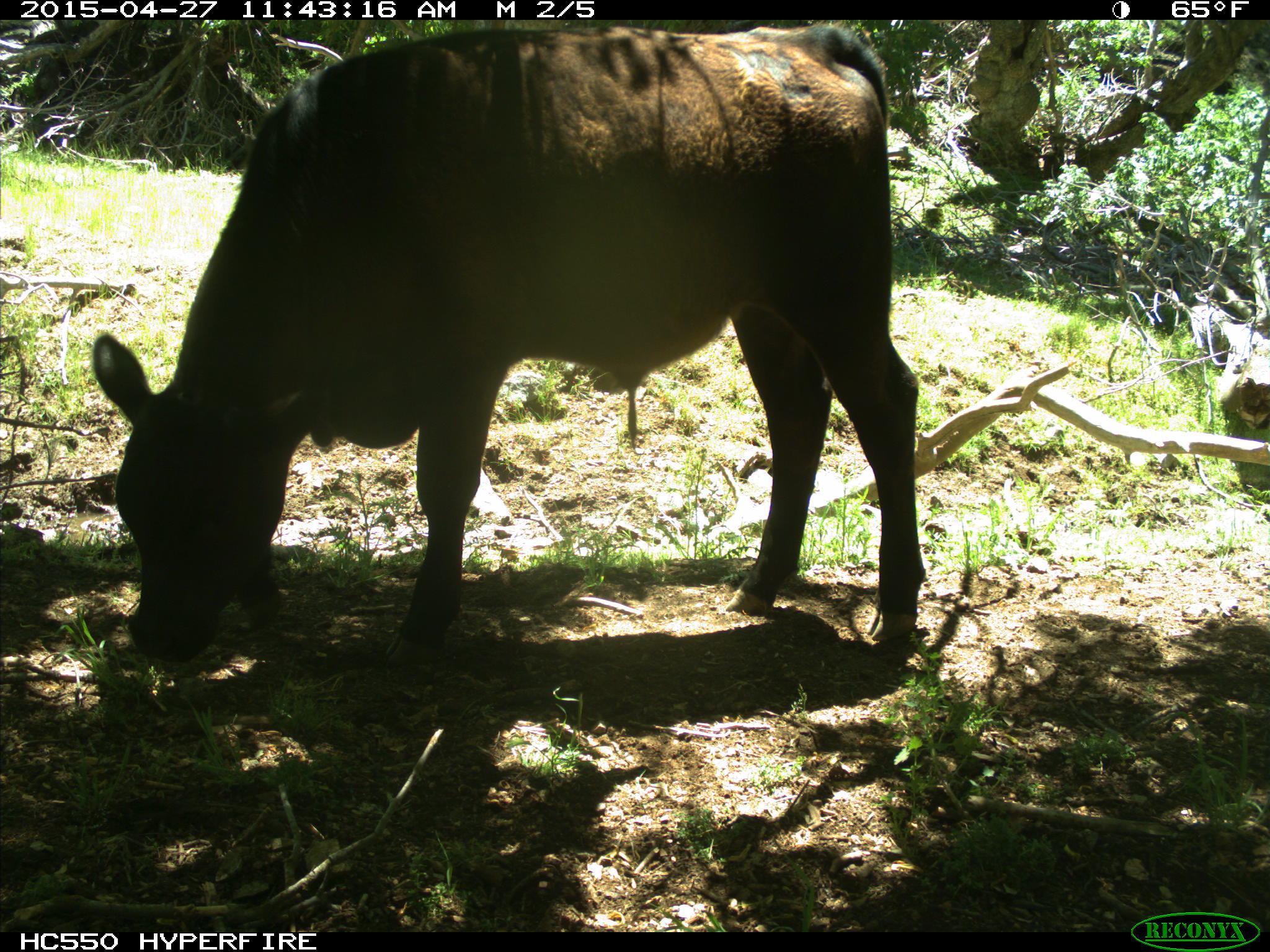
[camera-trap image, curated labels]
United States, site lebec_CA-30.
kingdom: Animalia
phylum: Chordata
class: Mammalia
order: Artiodactyla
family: Bovidae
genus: Bos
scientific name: Bos taurus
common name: domestic cow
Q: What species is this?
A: Bos taurus (domestic cow).